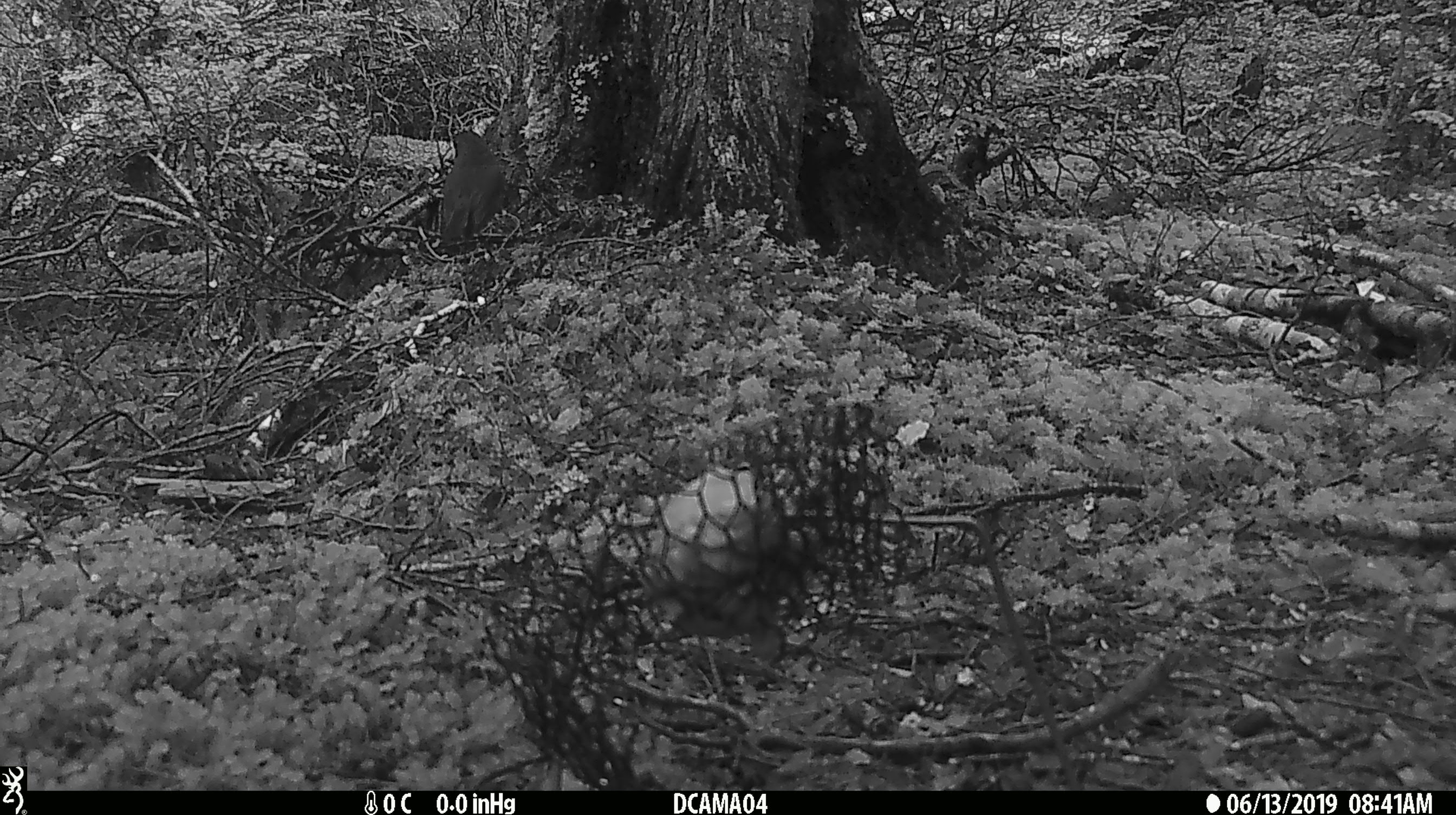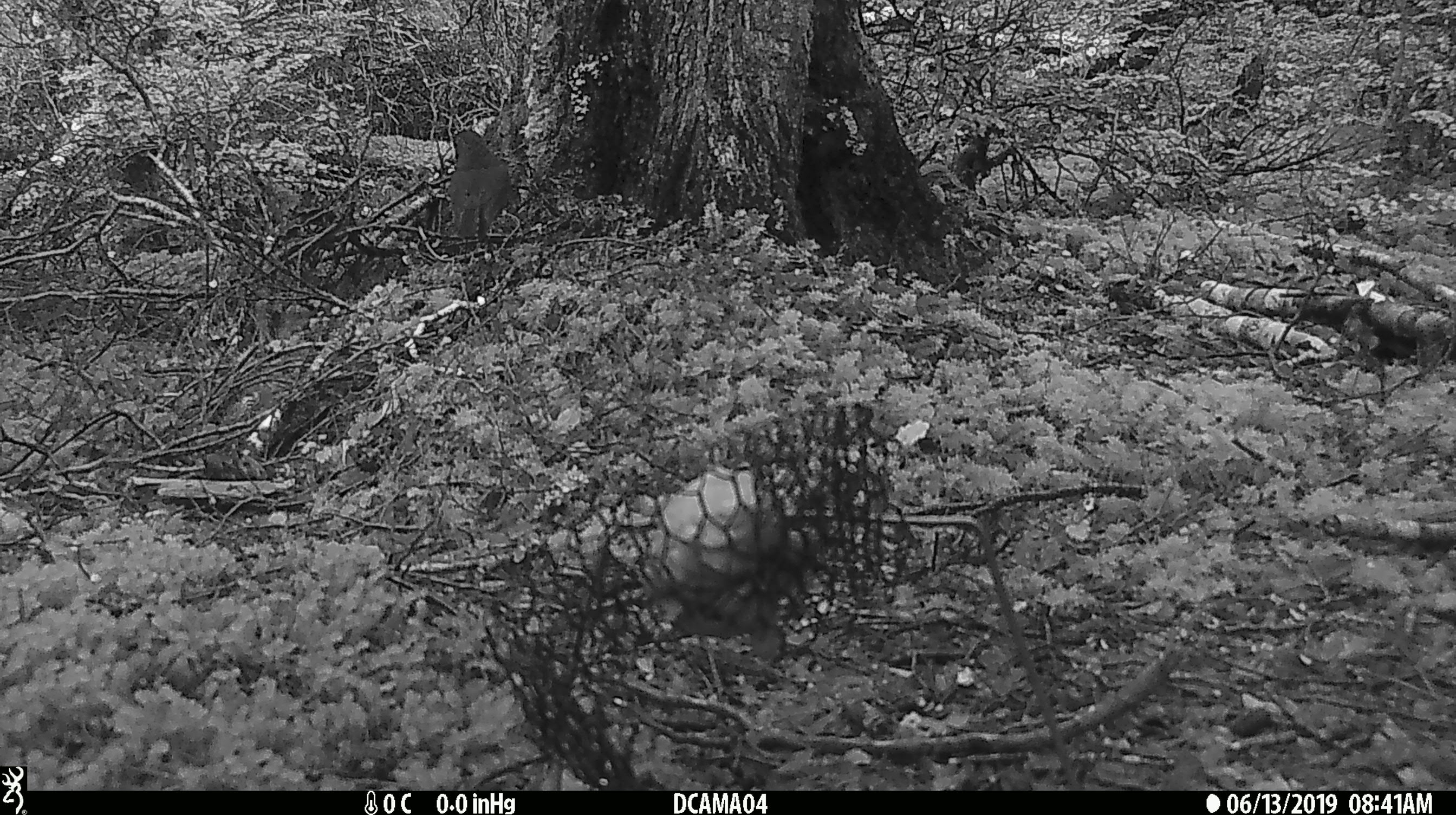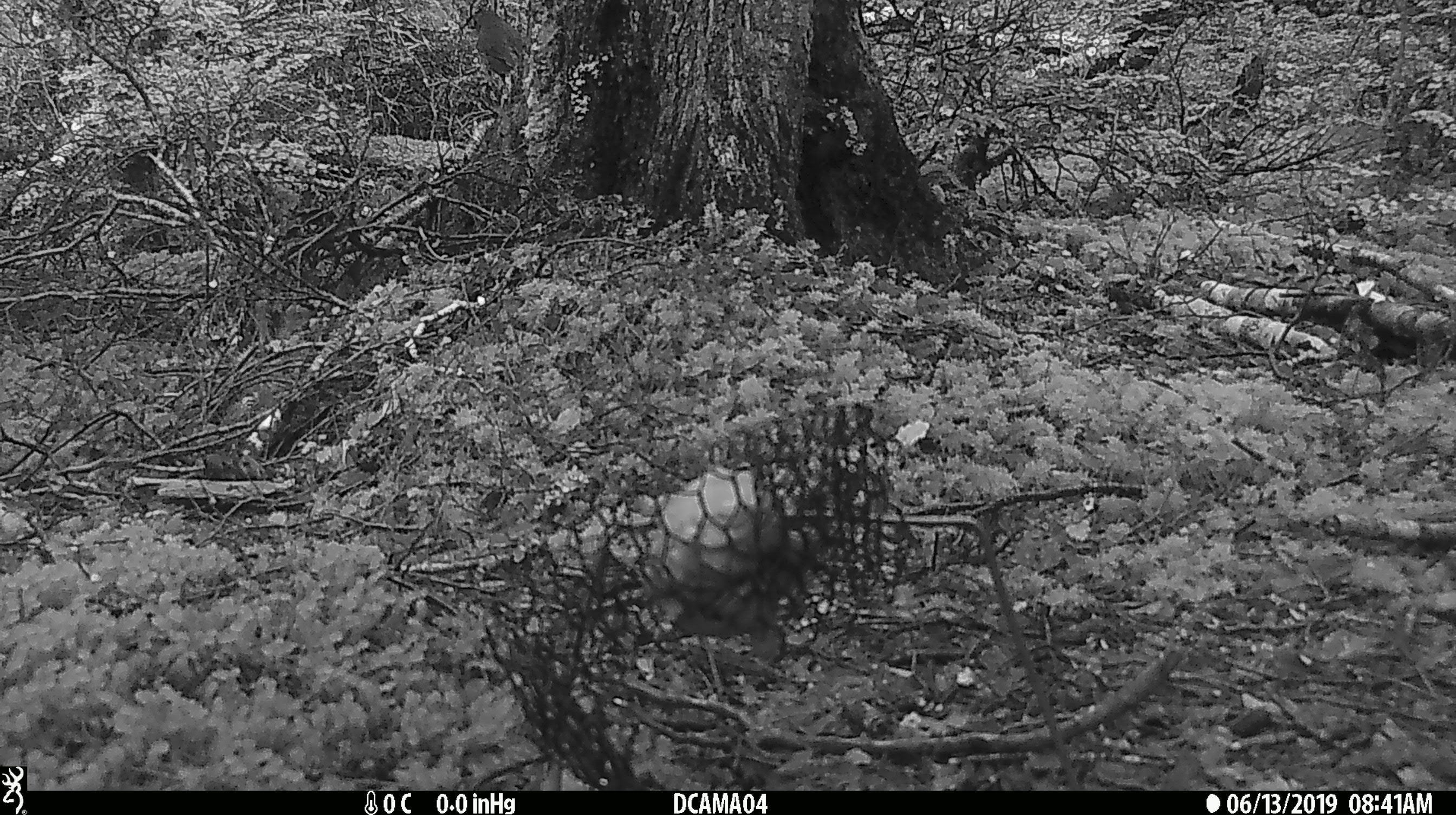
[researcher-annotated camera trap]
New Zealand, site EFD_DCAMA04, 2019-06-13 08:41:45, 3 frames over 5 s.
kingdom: Animalia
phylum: Chordata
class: Aves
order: Passeriformes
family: Petroicidae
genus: Petroica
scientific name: Petroica australis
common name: new zealand robin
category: robin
Robin (new zealand robin) (Petroica australis).